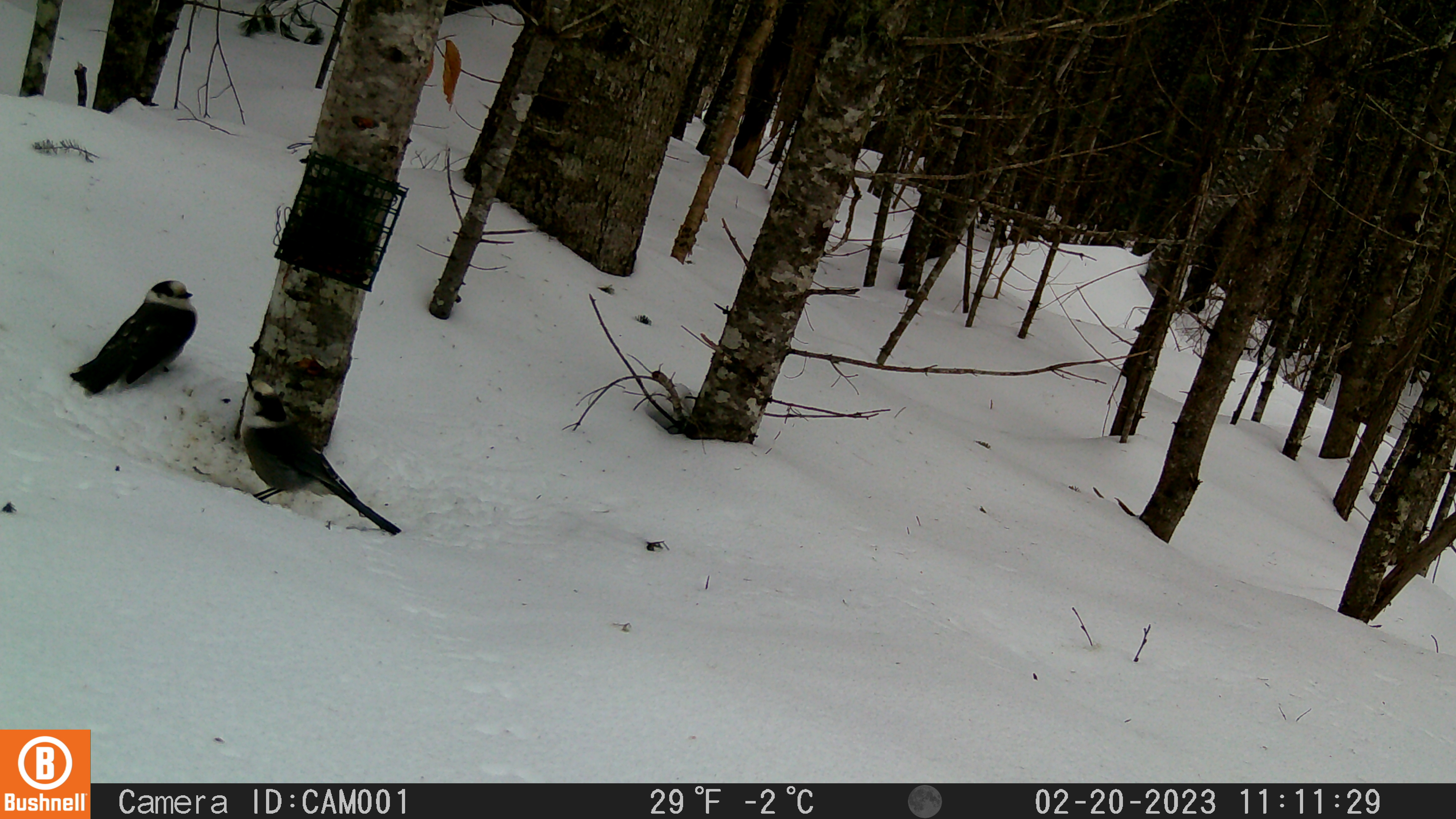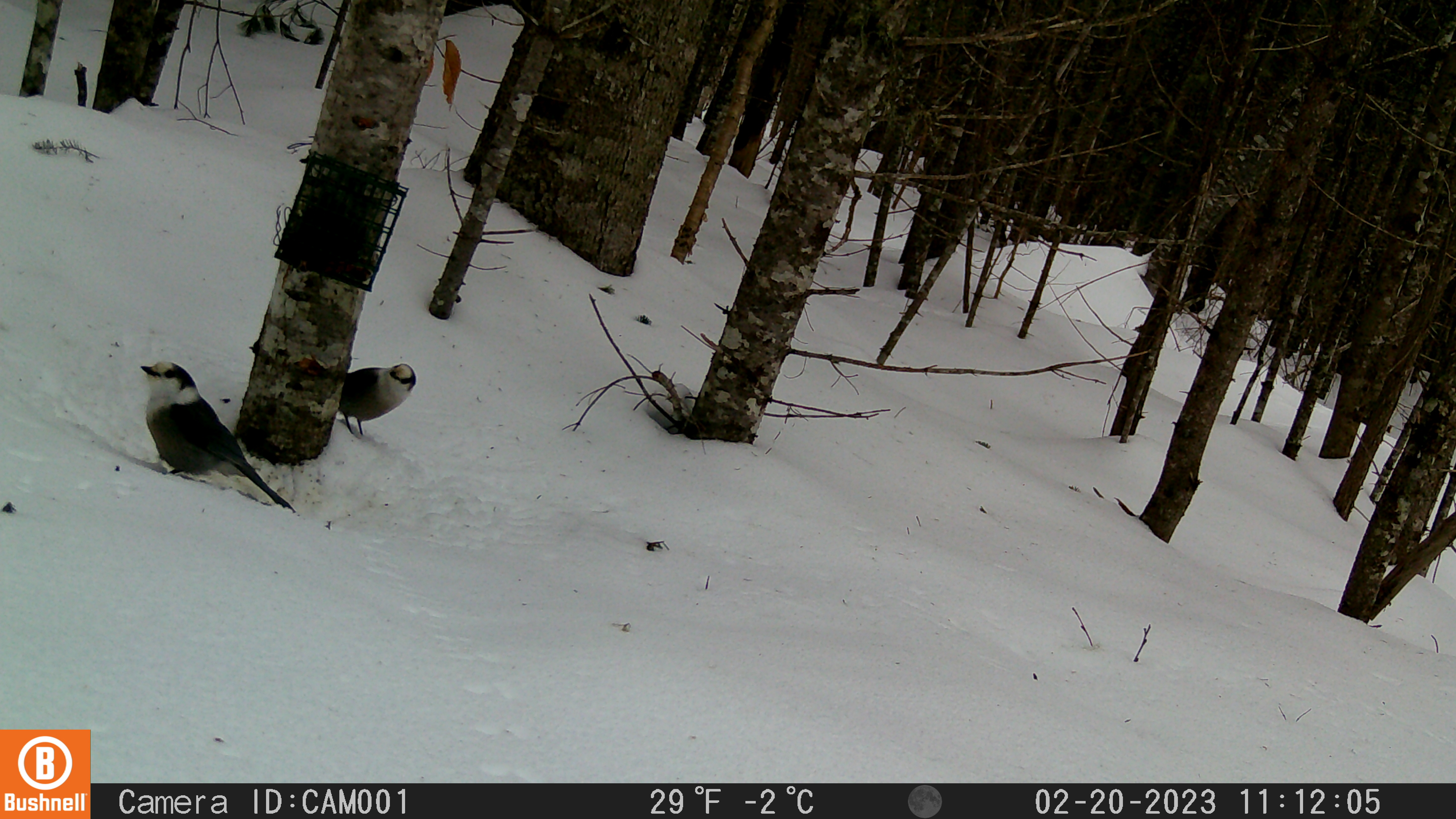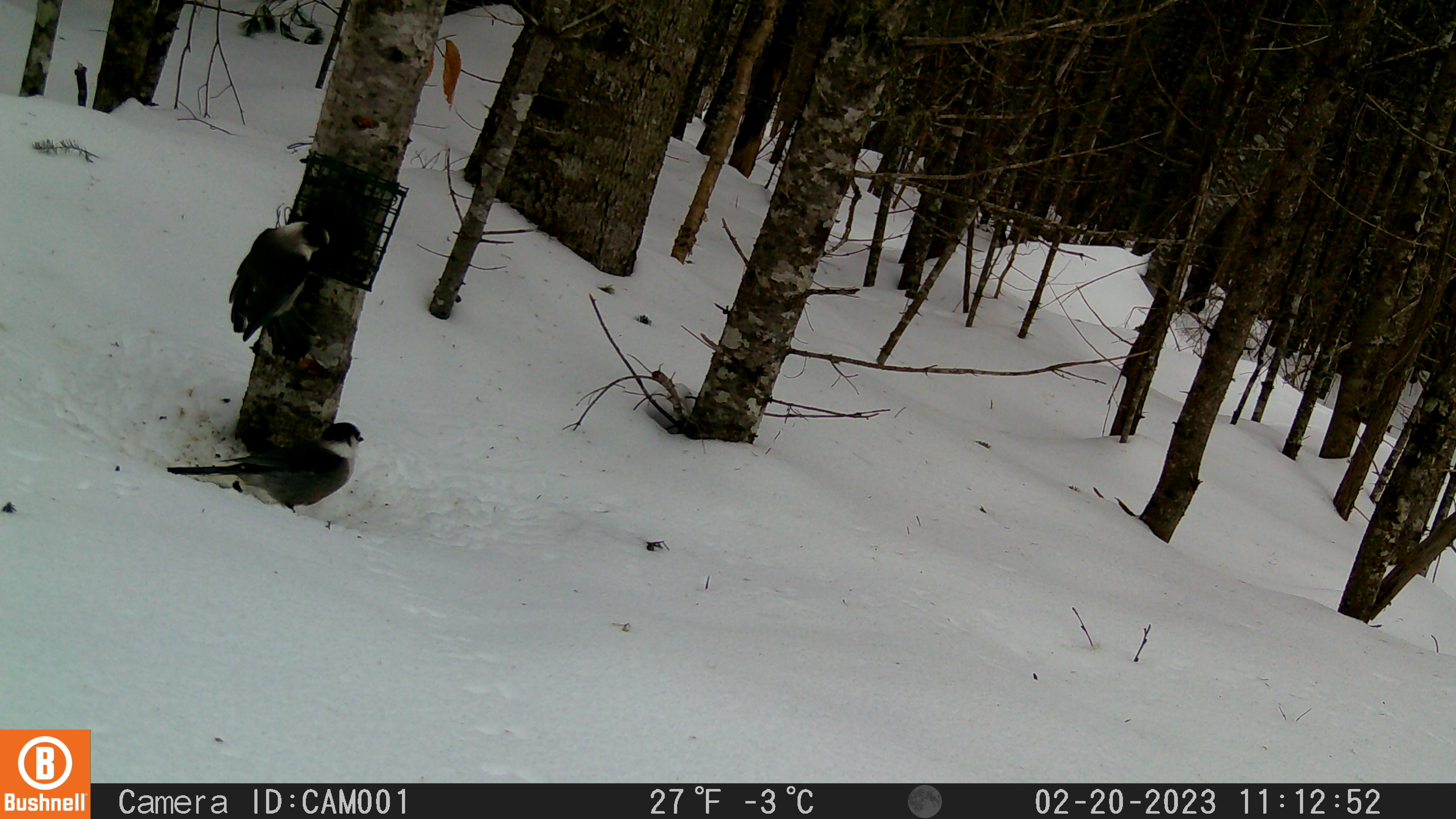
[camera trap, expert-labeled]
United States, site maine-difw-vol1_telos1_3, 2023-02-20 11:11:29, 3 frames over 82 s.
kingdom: Animalia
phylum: Chordata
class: Aves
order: Passeriformes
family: Corvidae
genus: Perisoreus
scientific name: Perisoreus canadensis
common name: canada jay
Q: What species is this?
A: Canada jay (Perisoreus canadensis).